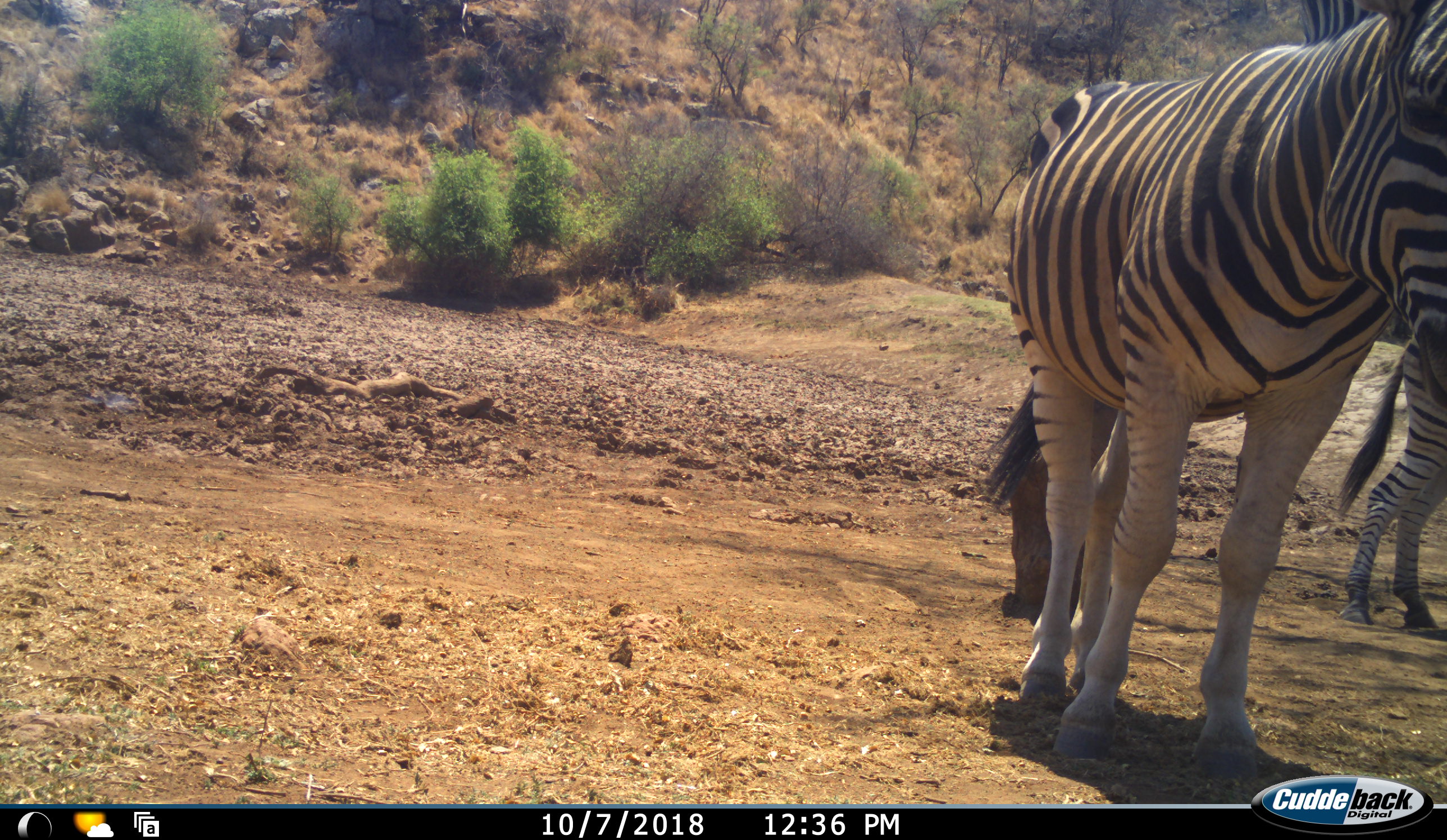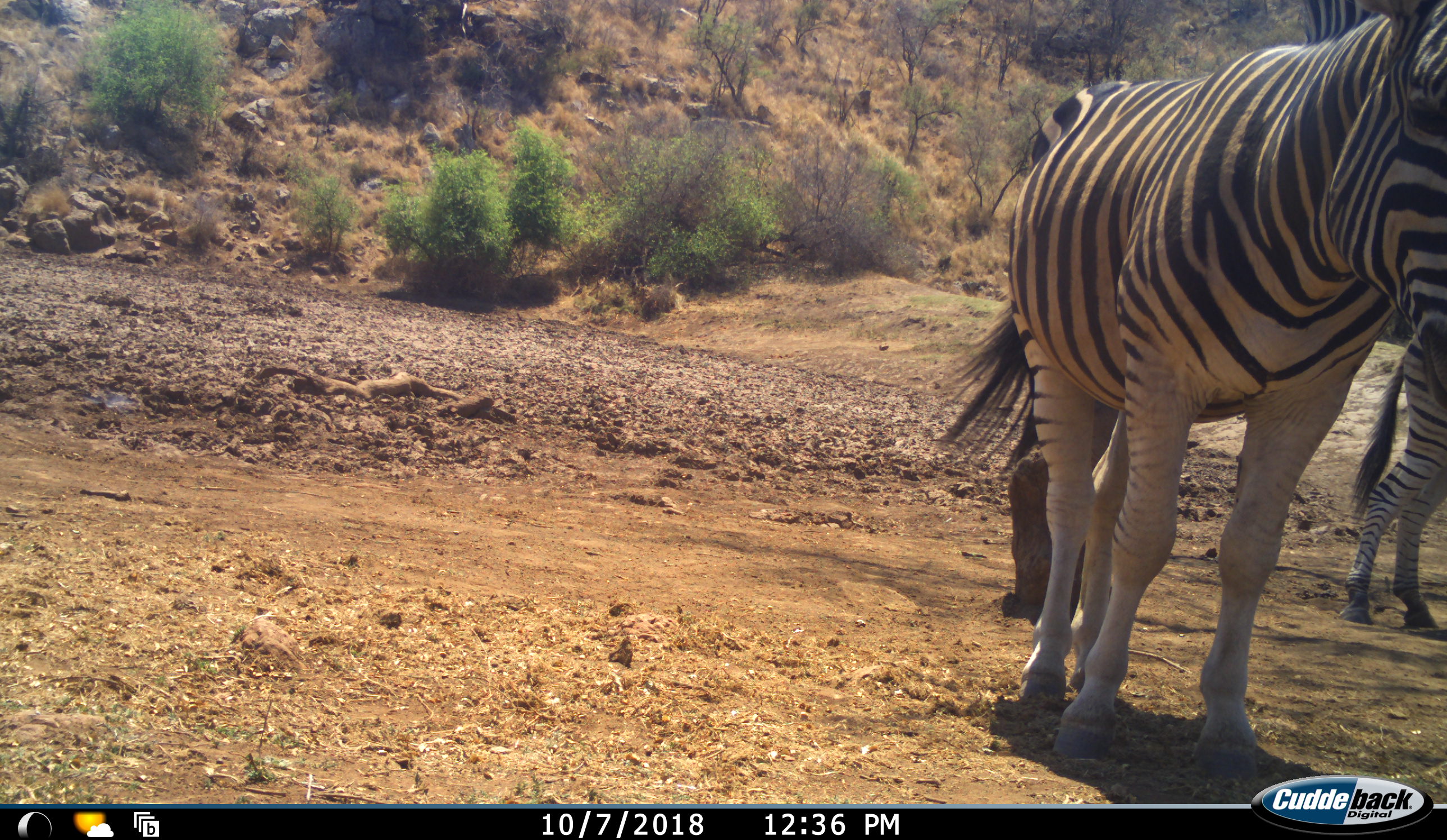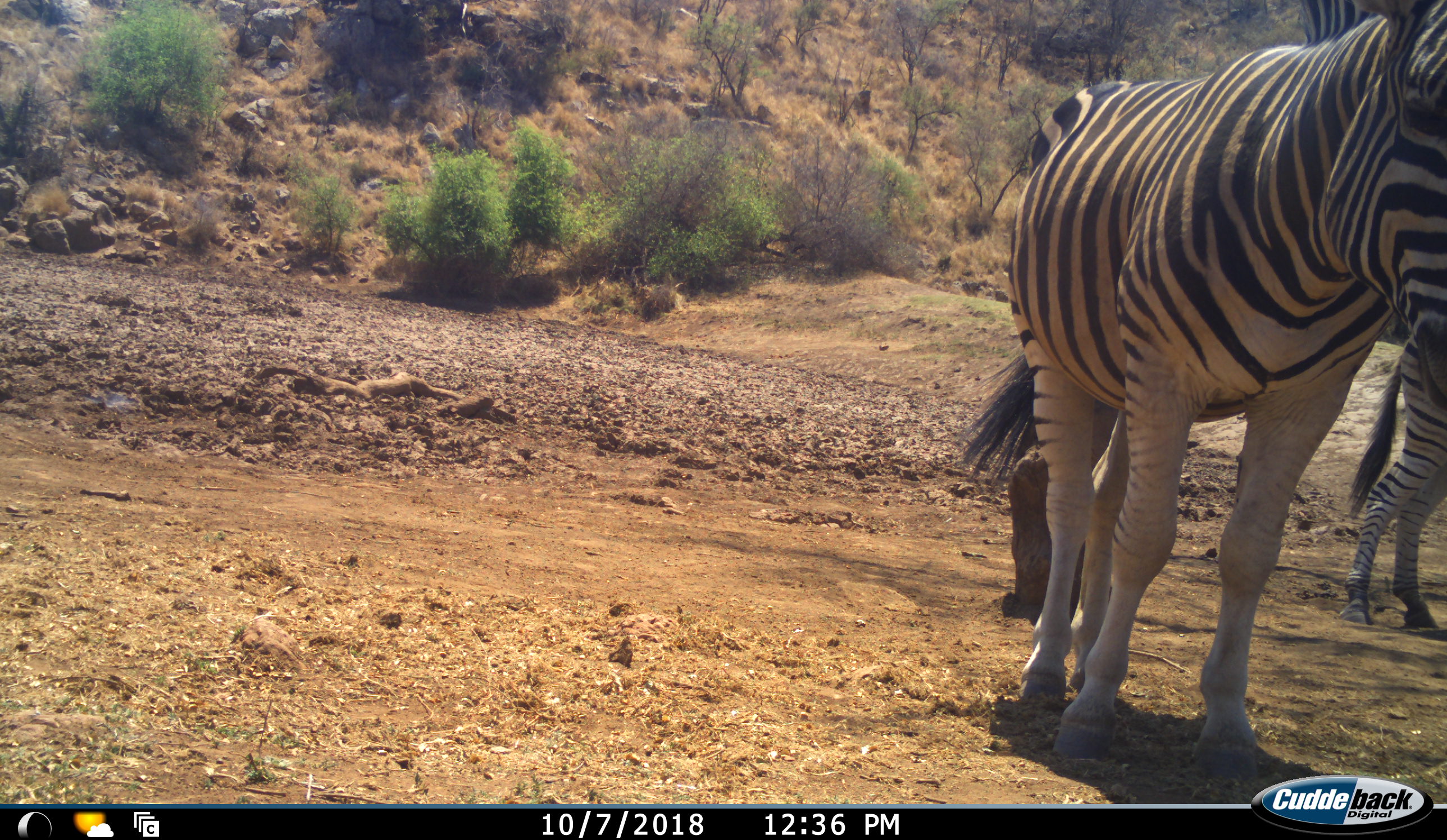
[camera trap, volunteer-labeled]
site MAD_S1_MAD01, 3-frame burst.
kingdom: Animalia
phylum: Chordata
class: Mammalia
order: Perissodactyla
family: Equidae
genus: Equus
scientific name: Equus quagga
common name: plains zebra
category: zebraplains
Zebraplains (plains zebra) (Equus quagga), count 2. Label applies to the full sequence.